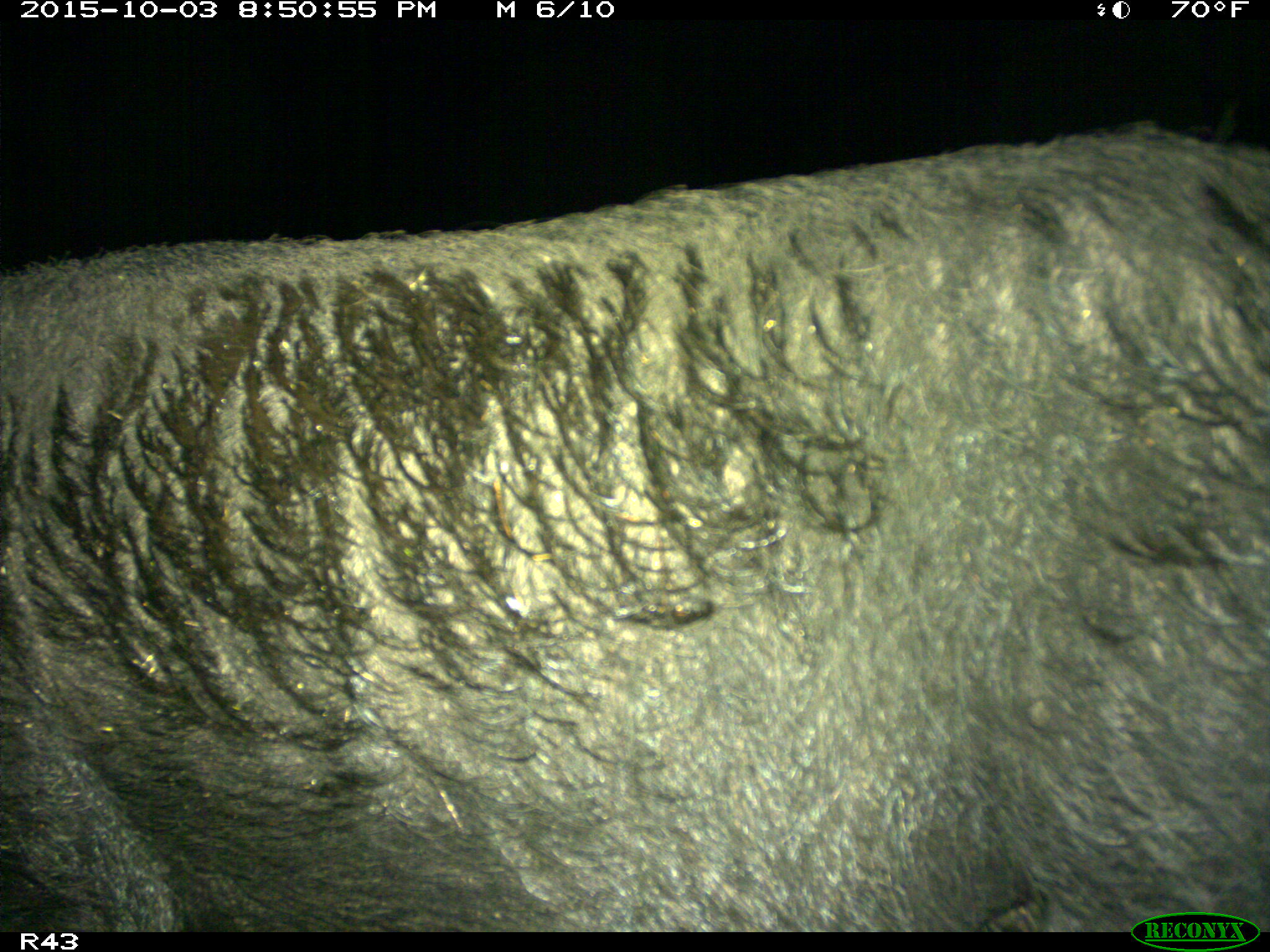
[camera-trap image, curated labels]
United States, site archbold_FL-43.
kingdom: Animalia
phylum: Chordata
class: Mammalia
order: Artiodactyla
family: Suidae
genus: Sus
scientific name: Sus scrofa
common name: wild boar